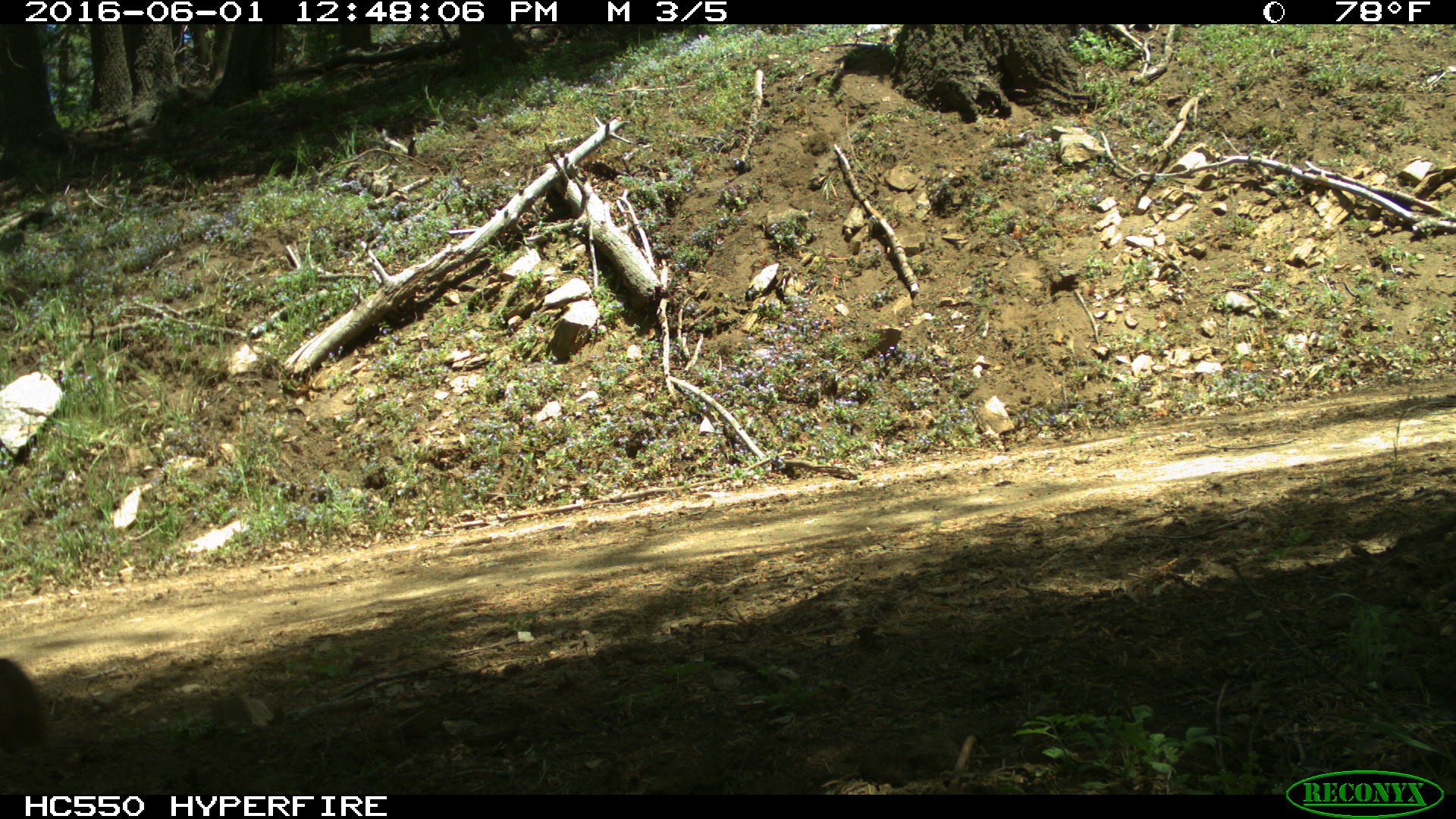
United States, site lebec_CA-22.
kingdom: Animalia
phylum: Chordata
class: Mammalia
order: Artiodactyla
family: Bovidae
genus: Bos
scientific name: Bos taurus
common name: domestic cow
Bos taurus (domestic cow).